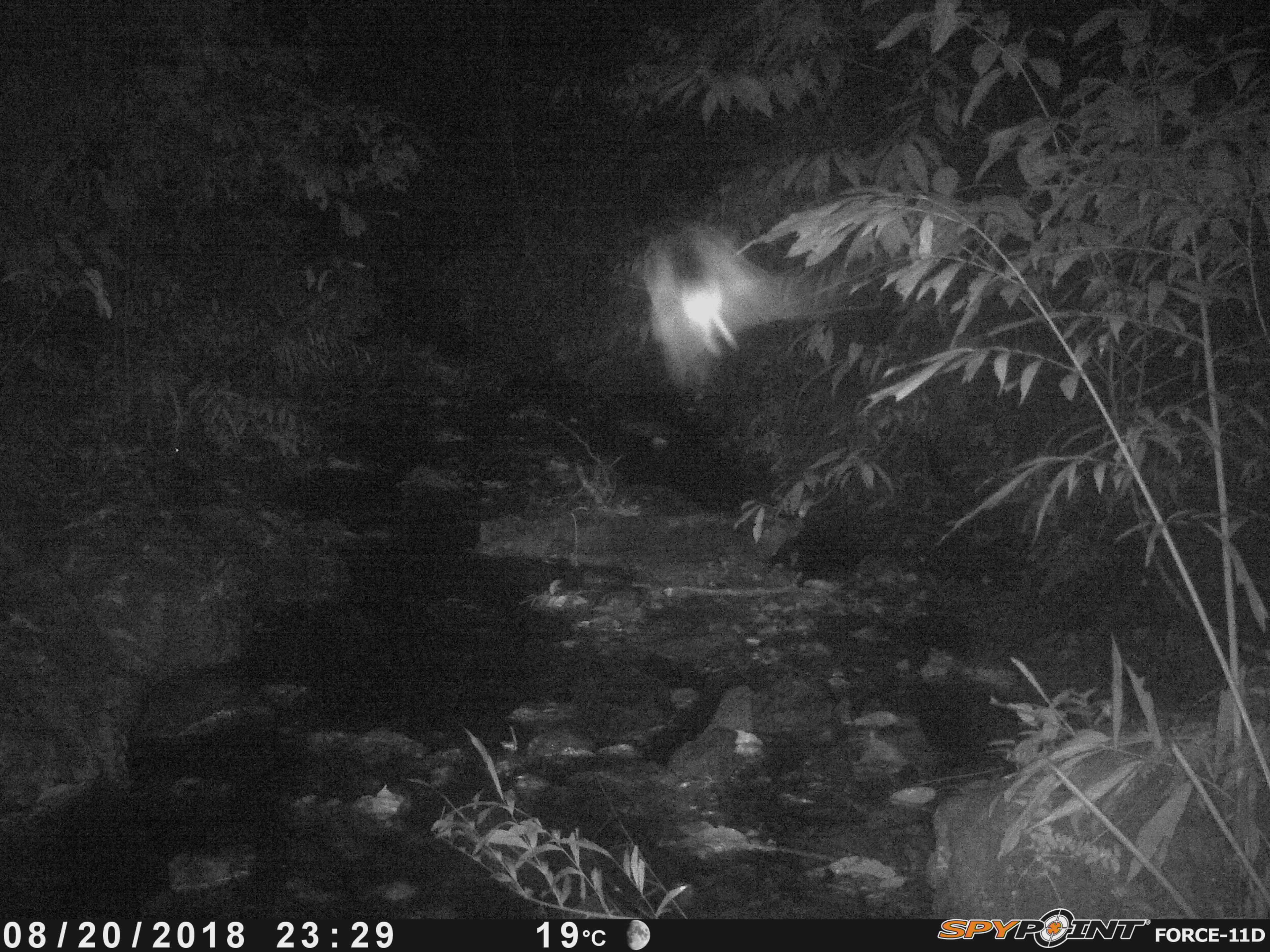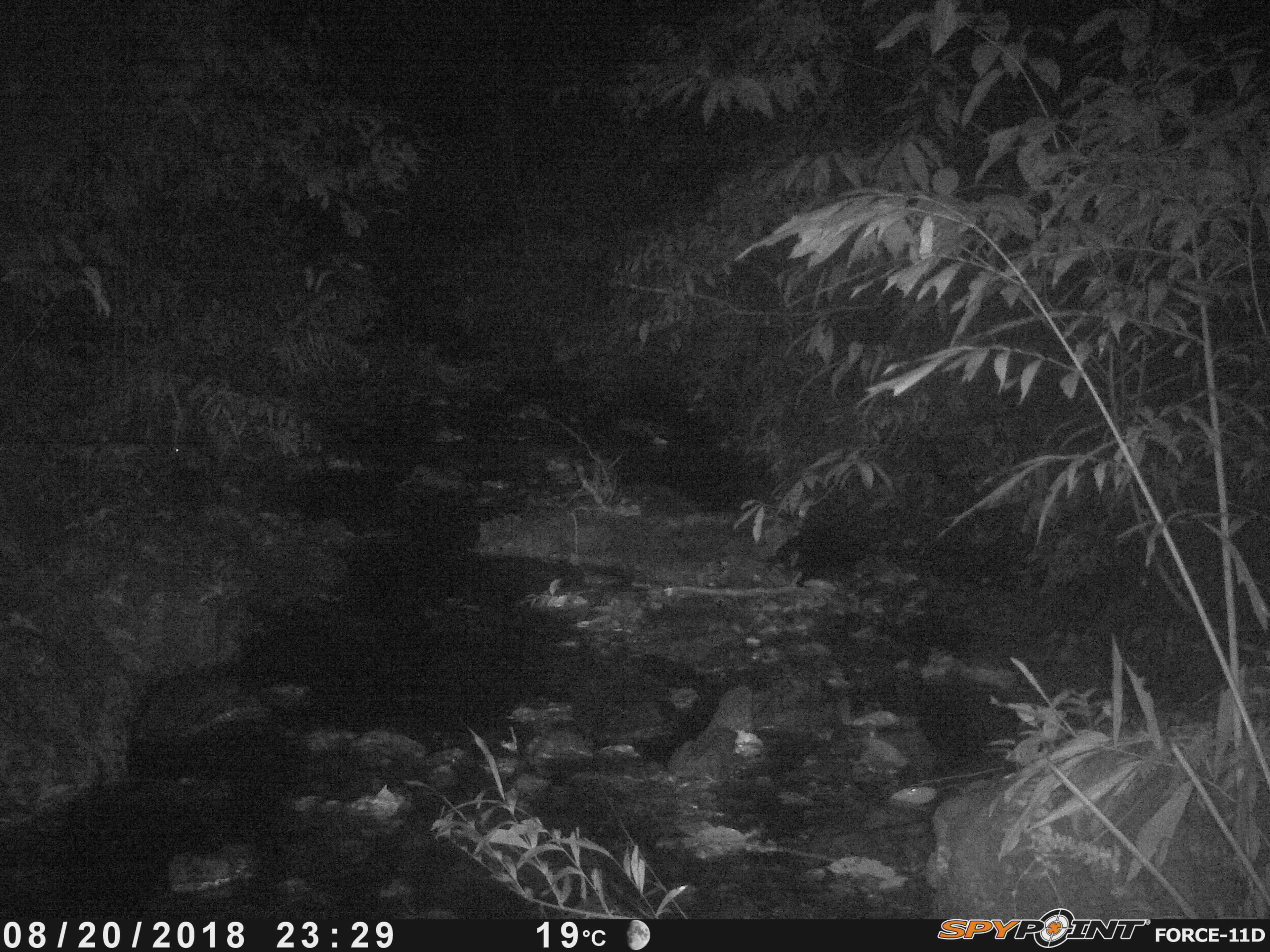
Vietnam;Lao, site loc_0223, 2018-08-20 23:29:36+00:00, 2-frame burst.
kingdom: Animalia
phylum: Arthropoda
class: Insecta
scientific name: Insecta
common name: insect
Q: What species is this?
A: Insect (Insecta).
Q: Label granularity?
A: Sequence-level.